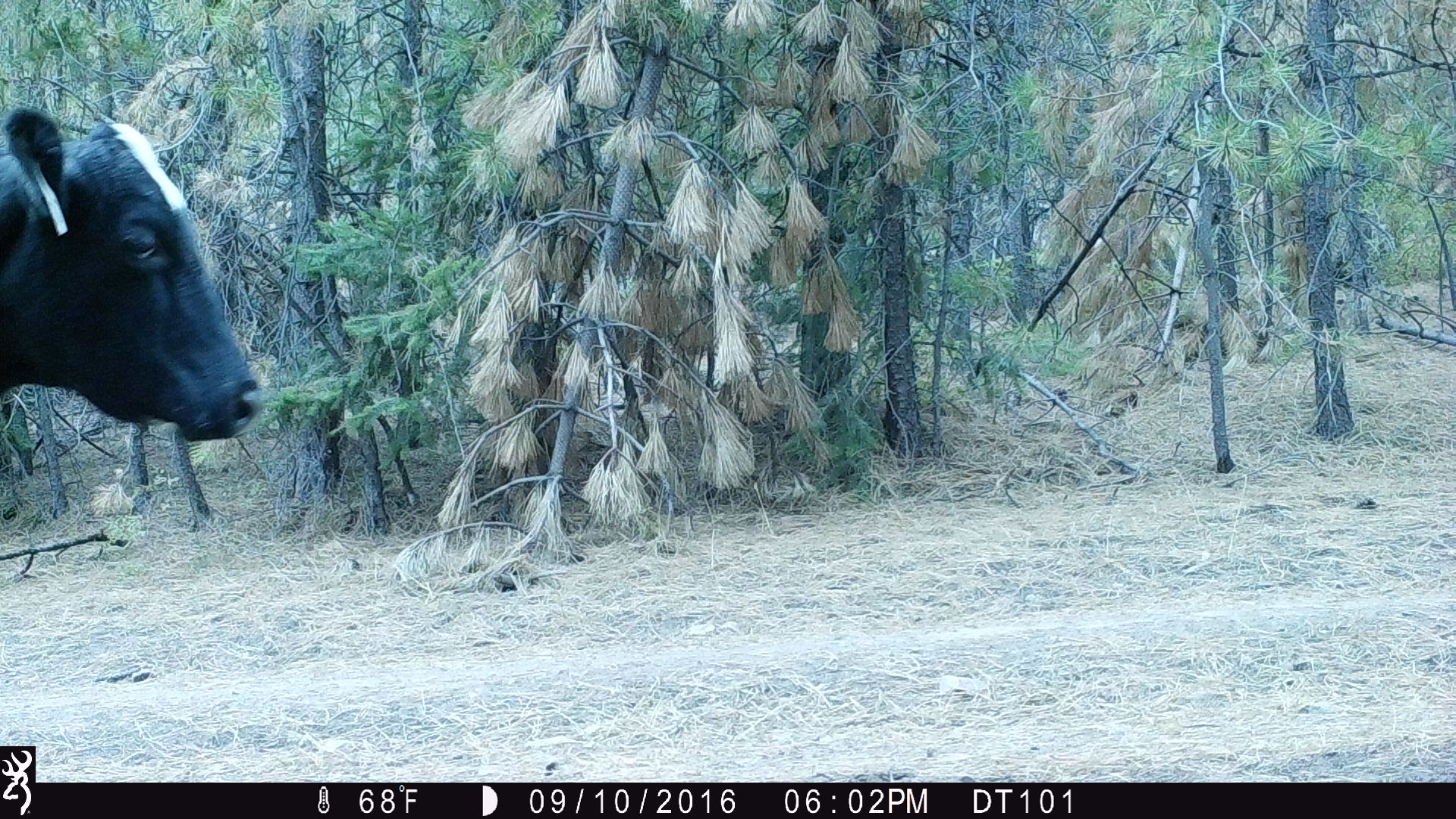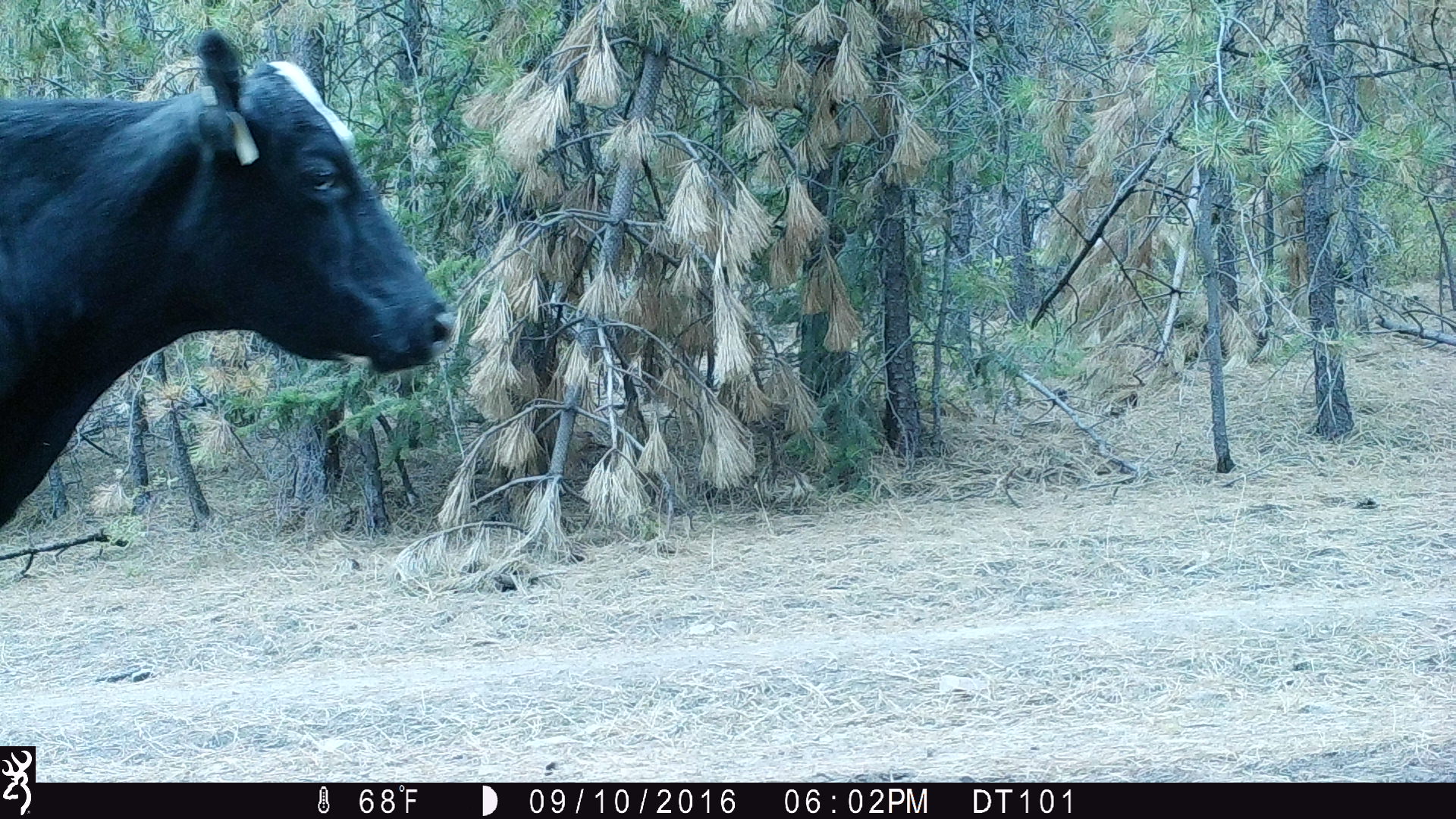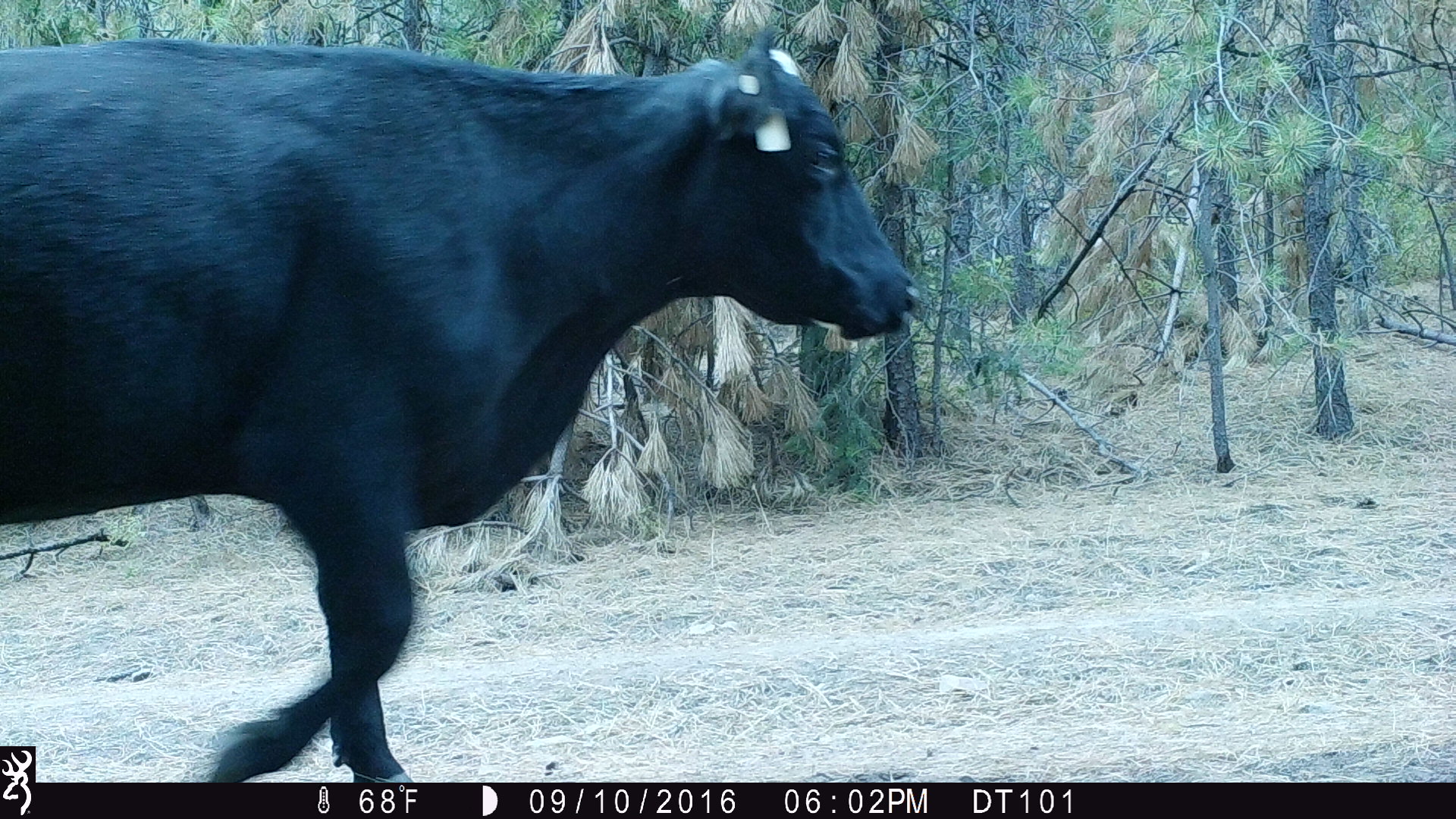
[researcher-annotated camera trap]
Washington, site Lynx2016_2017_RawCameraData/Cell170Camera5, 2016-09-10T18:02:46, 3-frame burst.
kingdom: Animalia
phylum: Chordata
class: Mammalia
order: Artiodactyla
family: Bovidae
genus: Bos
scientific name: Bos taurus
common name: domestic cattle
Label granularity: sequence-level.